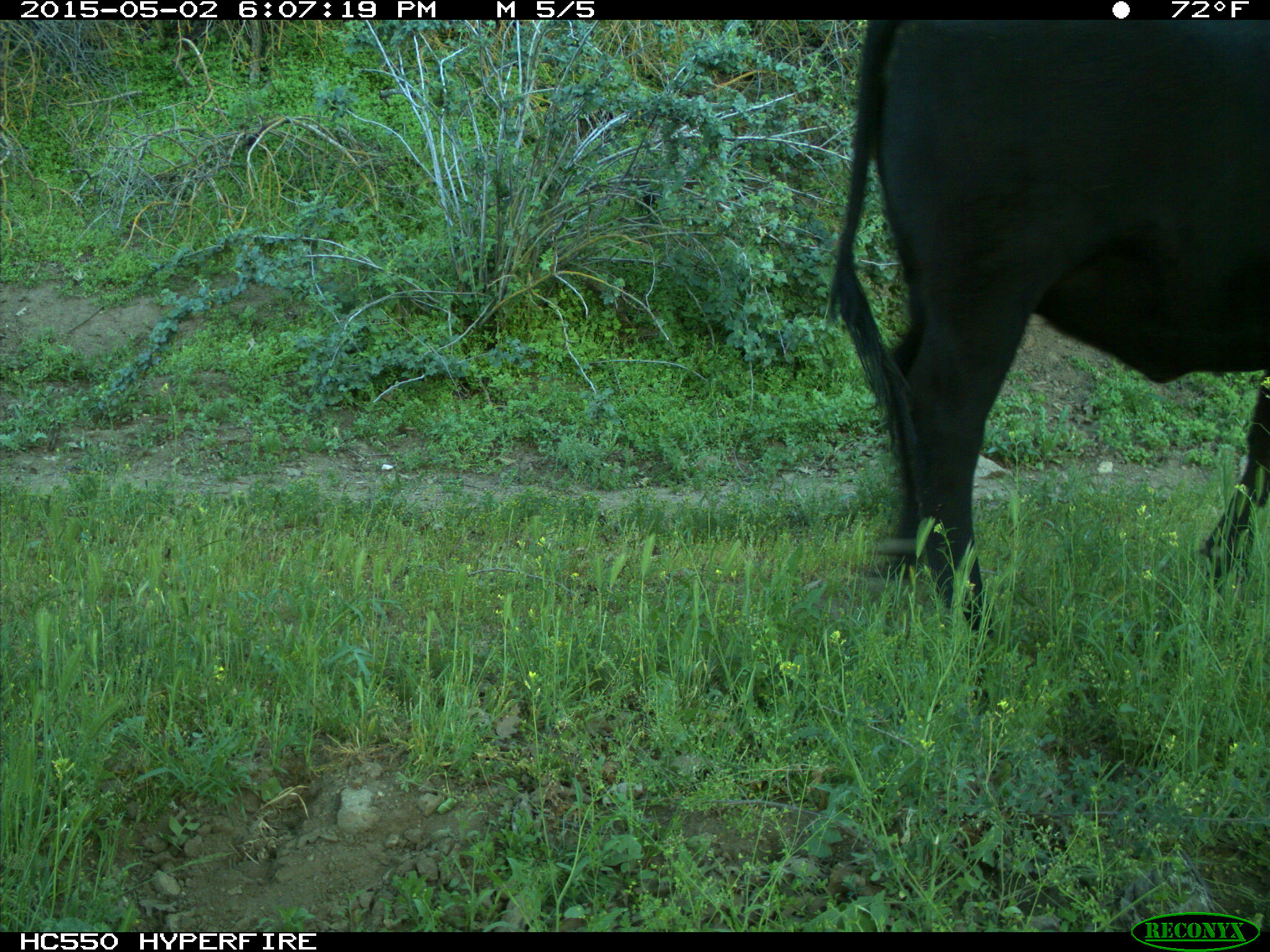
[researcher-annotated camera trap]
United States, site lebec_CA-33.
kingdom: Animalia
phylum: Chordata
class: Mammalia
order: Artiodactyla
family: Bovidae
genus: Bos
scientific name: Bos taurus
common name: domestic cow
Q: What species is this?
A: Bos taurus (domestic cow).